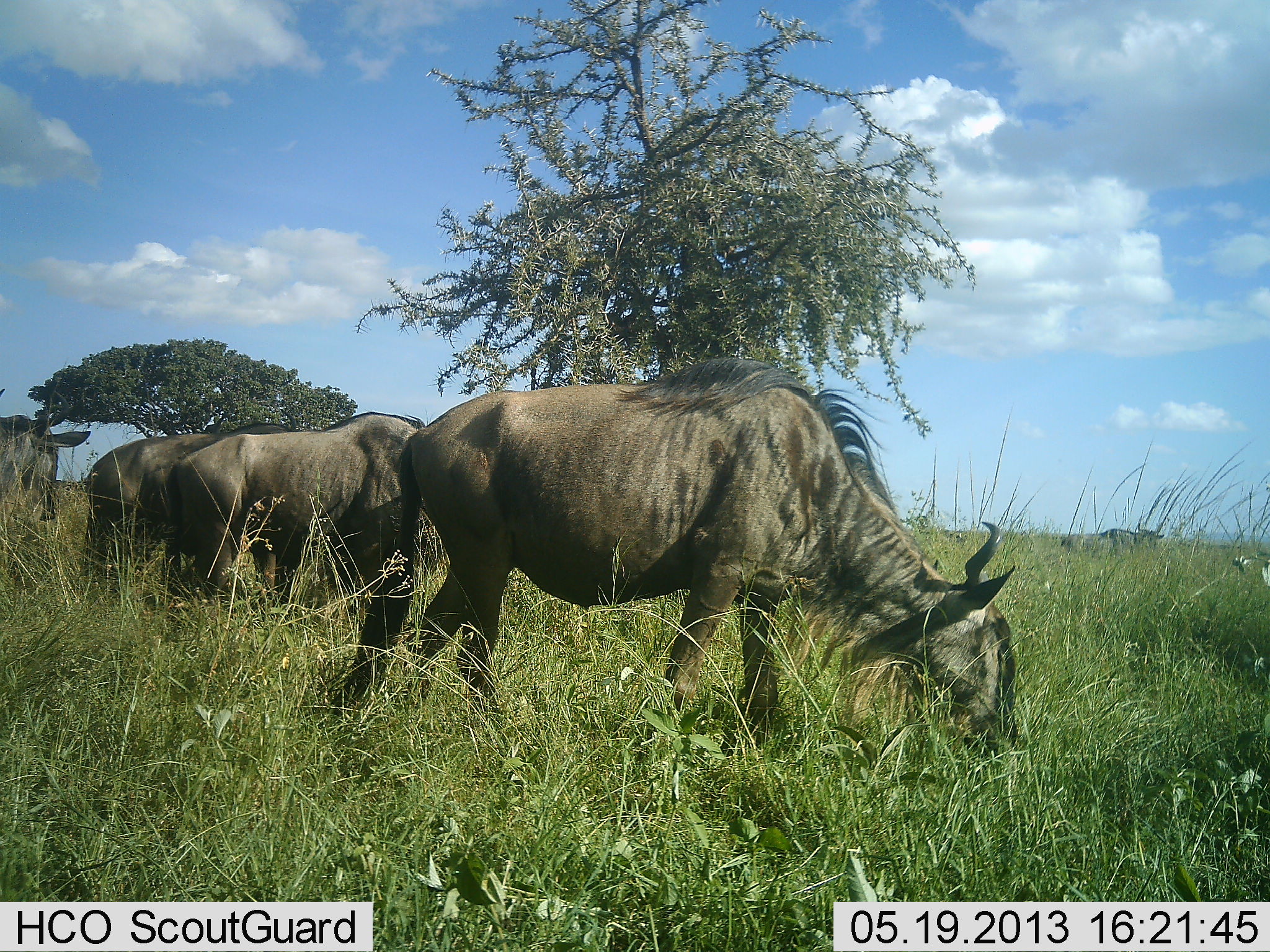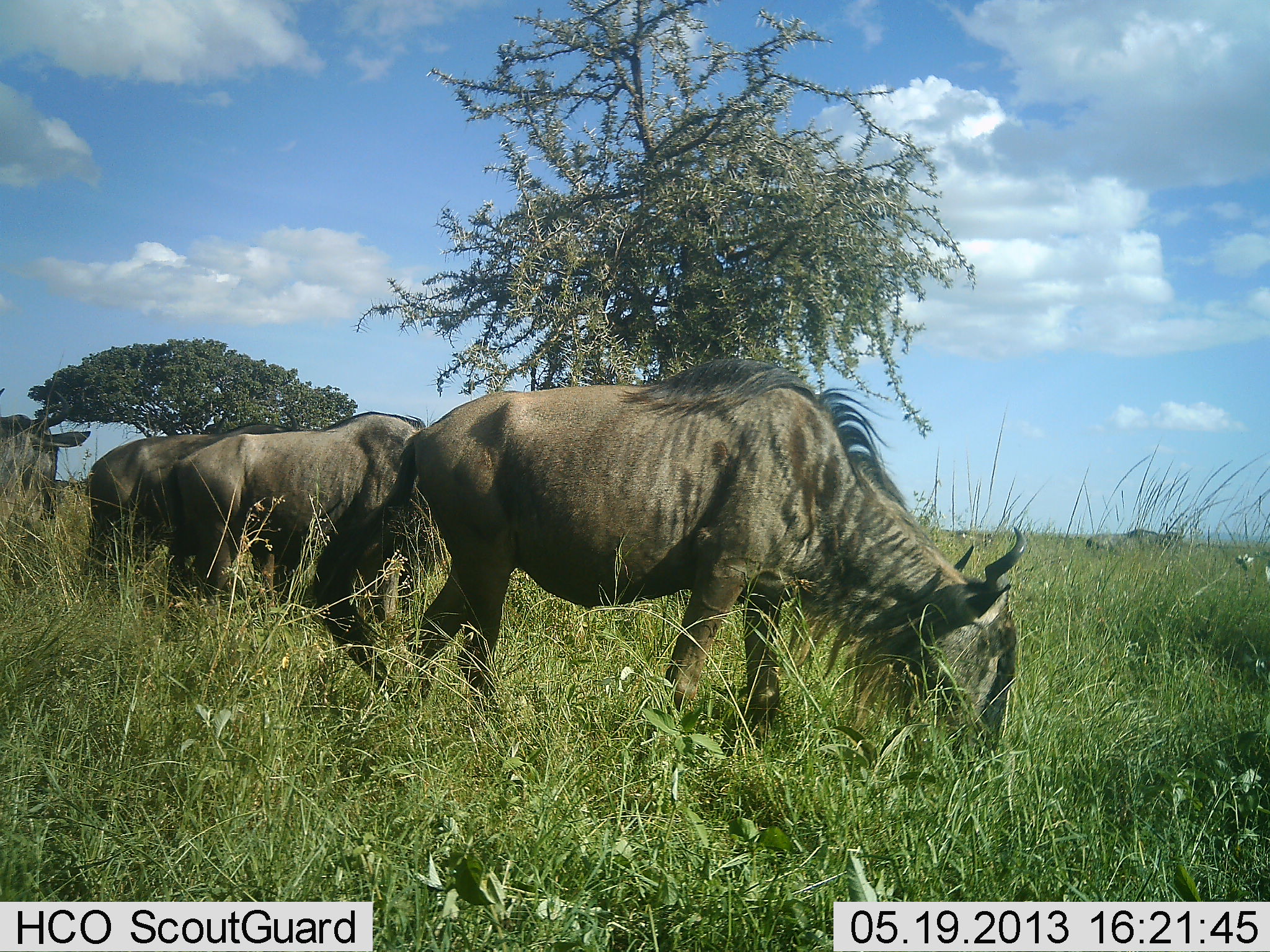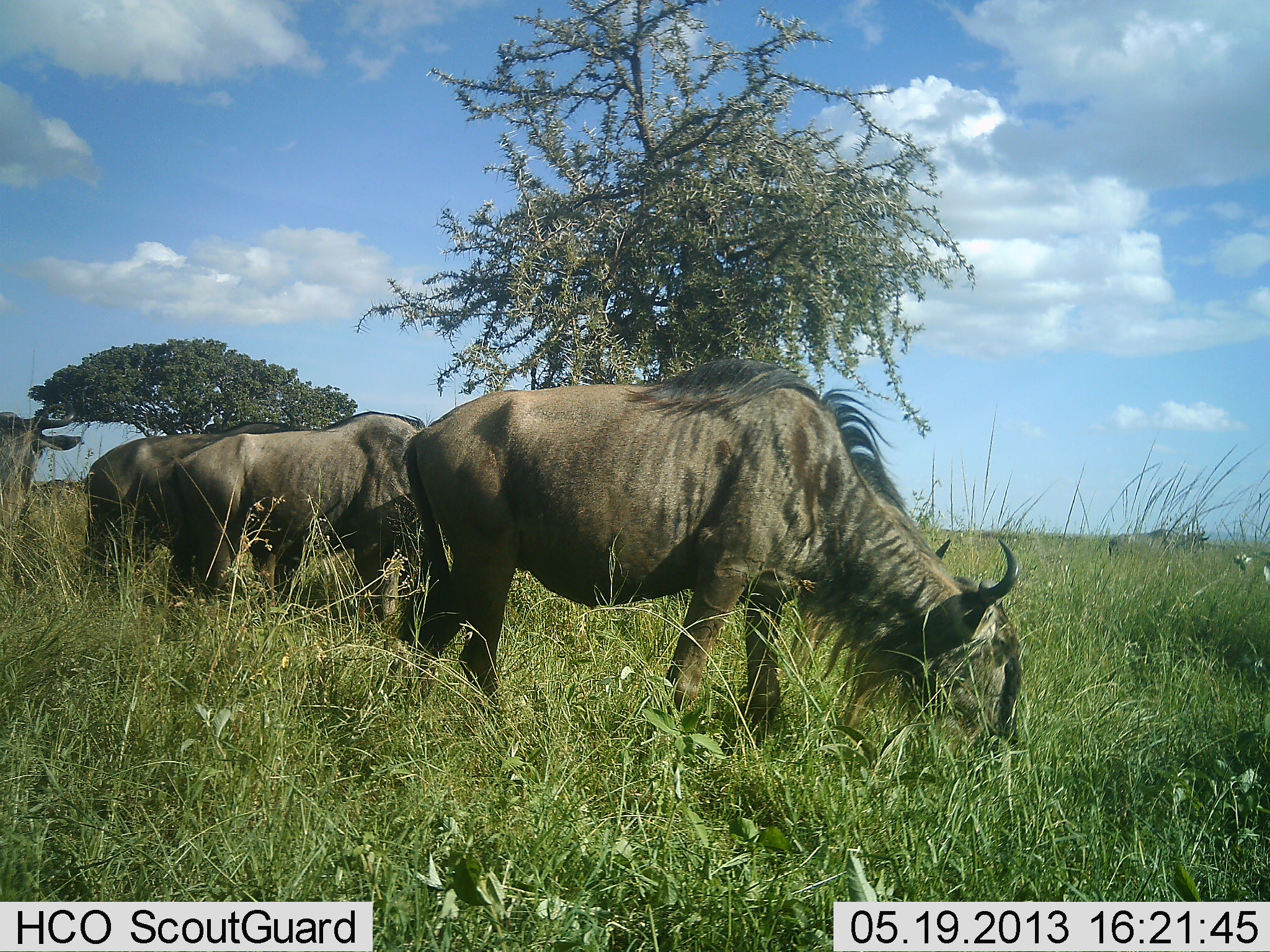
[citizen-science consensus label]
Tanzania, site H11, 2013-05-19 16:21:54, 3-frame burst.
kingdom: Animalia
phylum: Chordata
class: Mammalia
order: Artiodactyla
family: Bovidae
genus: Connochaetes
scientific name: Connochaetes taurinus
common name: blue wildebeest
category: wildebeest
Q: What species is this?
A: Wildebeest (blue wildebeest) (Connochaetes taurinus).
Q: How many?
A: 5.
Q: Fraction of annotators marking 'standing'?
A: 28%.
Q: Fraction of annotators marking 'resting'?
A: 0%.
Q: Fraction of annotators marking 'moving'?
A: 11%.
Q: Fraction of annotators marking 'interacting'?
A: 0%.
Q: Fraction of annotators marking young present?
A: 0%.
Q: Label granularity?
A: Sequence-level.